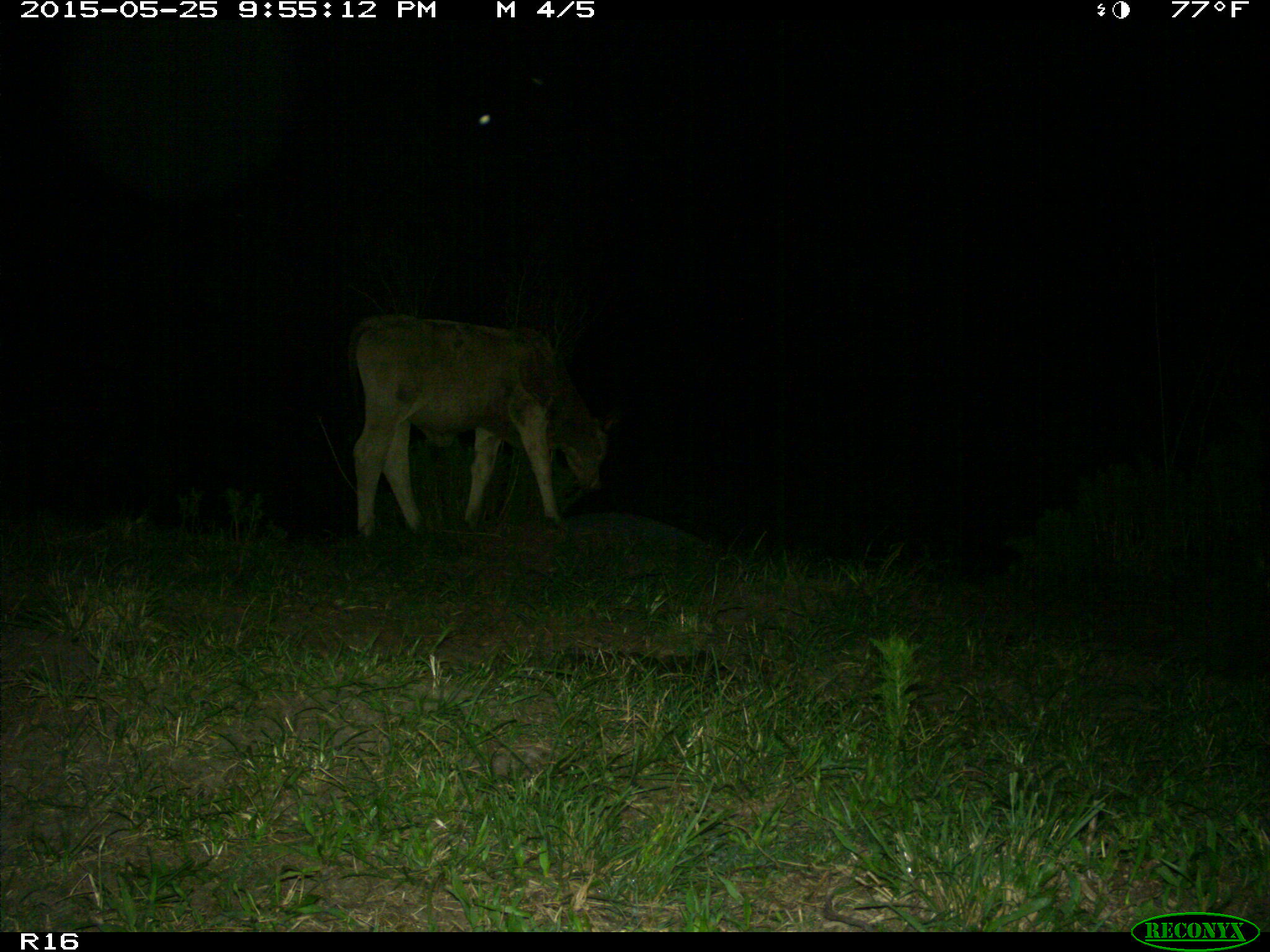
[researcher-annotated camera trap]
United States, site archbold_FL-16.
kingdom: Animalia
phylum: Chordata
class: Mammalia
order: Artiodactyla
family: Bovidae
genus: Bos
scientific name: Bos taurus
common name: domestic cow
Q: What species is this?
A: Bos taurus (domestic cow).